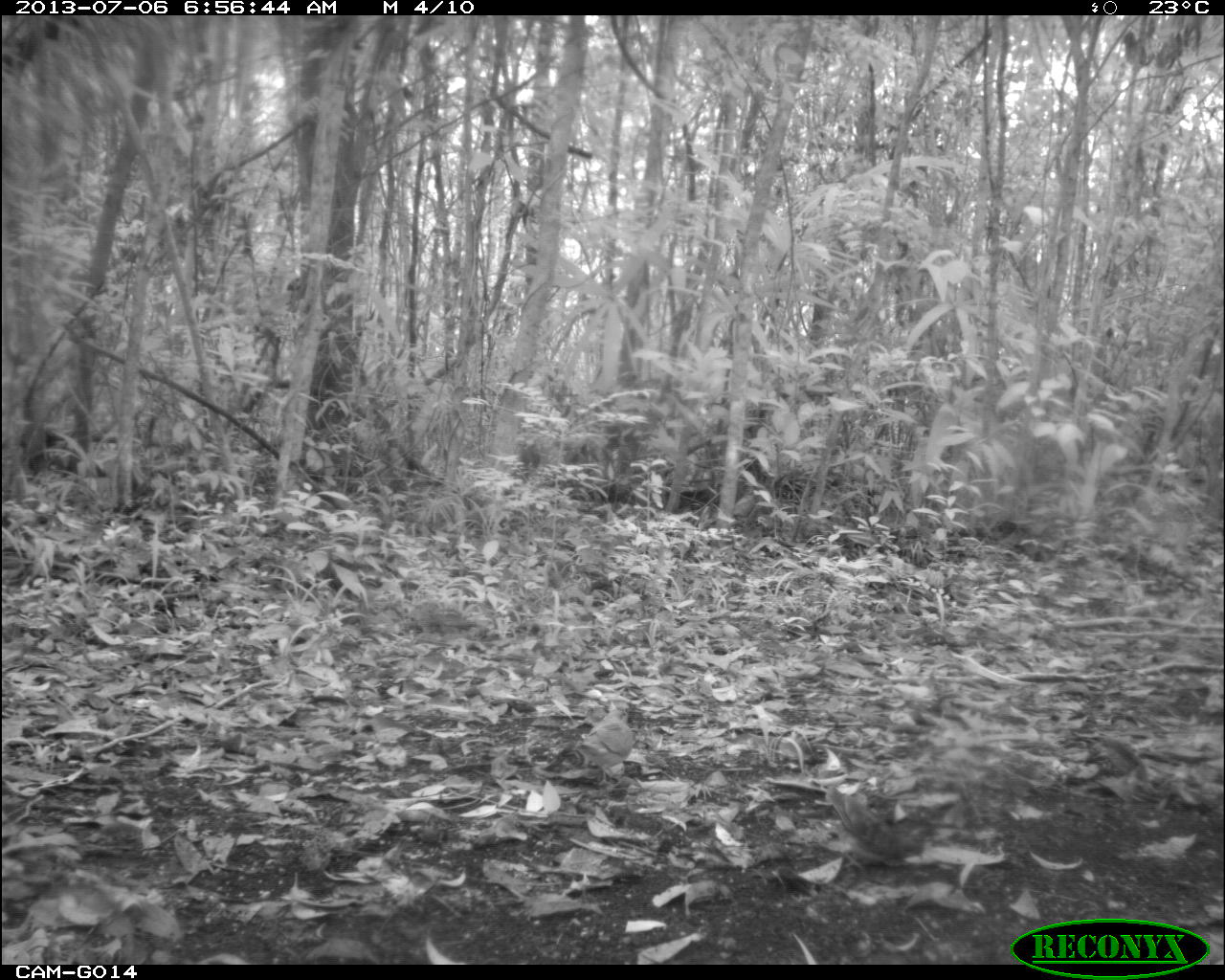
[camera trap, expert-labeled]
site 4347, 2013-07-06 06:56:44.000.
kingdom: Animalia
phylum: Chordata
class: Aves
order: Columbiformes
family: Columbidae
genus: Claravis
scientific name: Claravis pretiosa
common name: blue ground-dove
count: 2